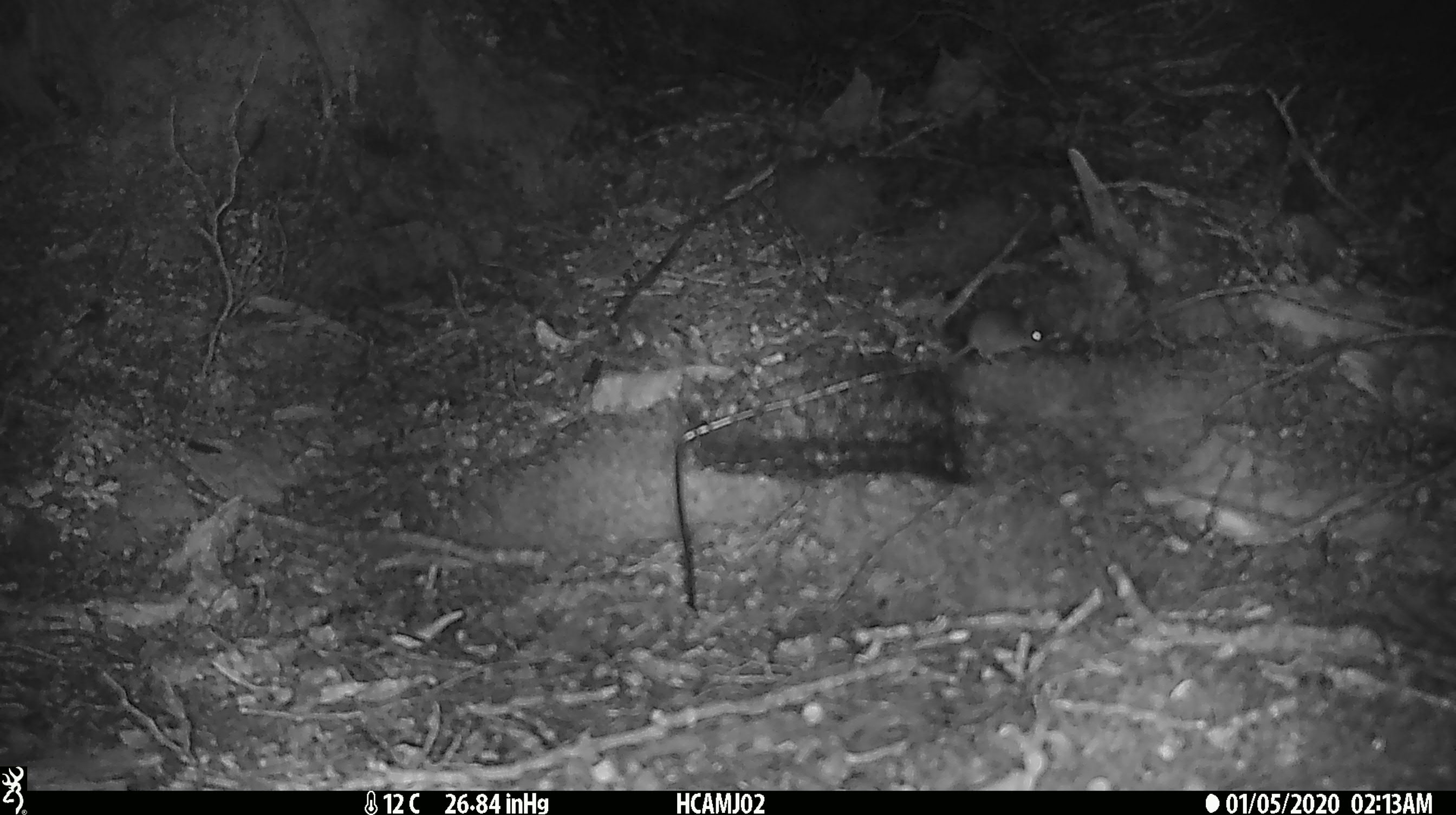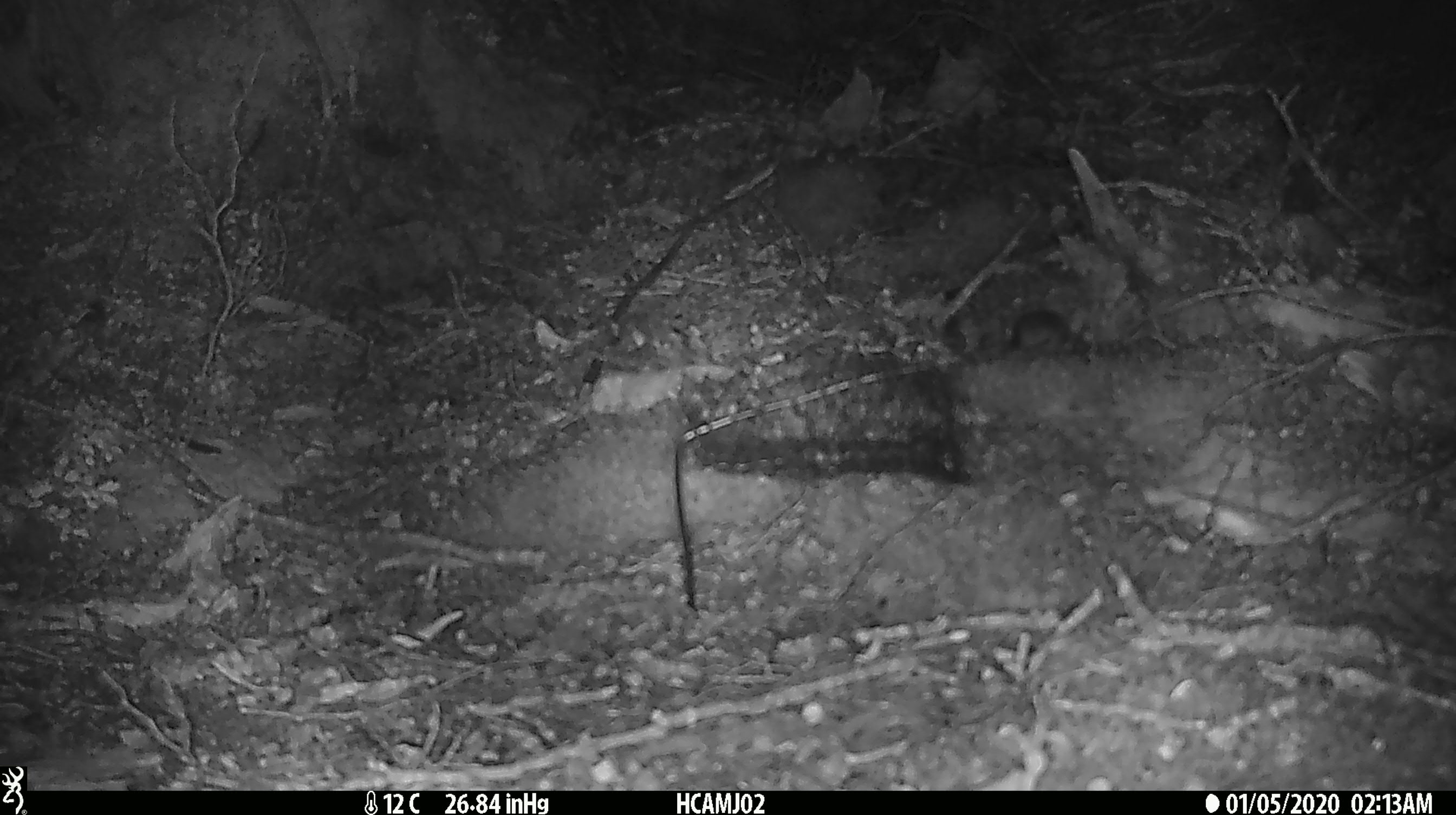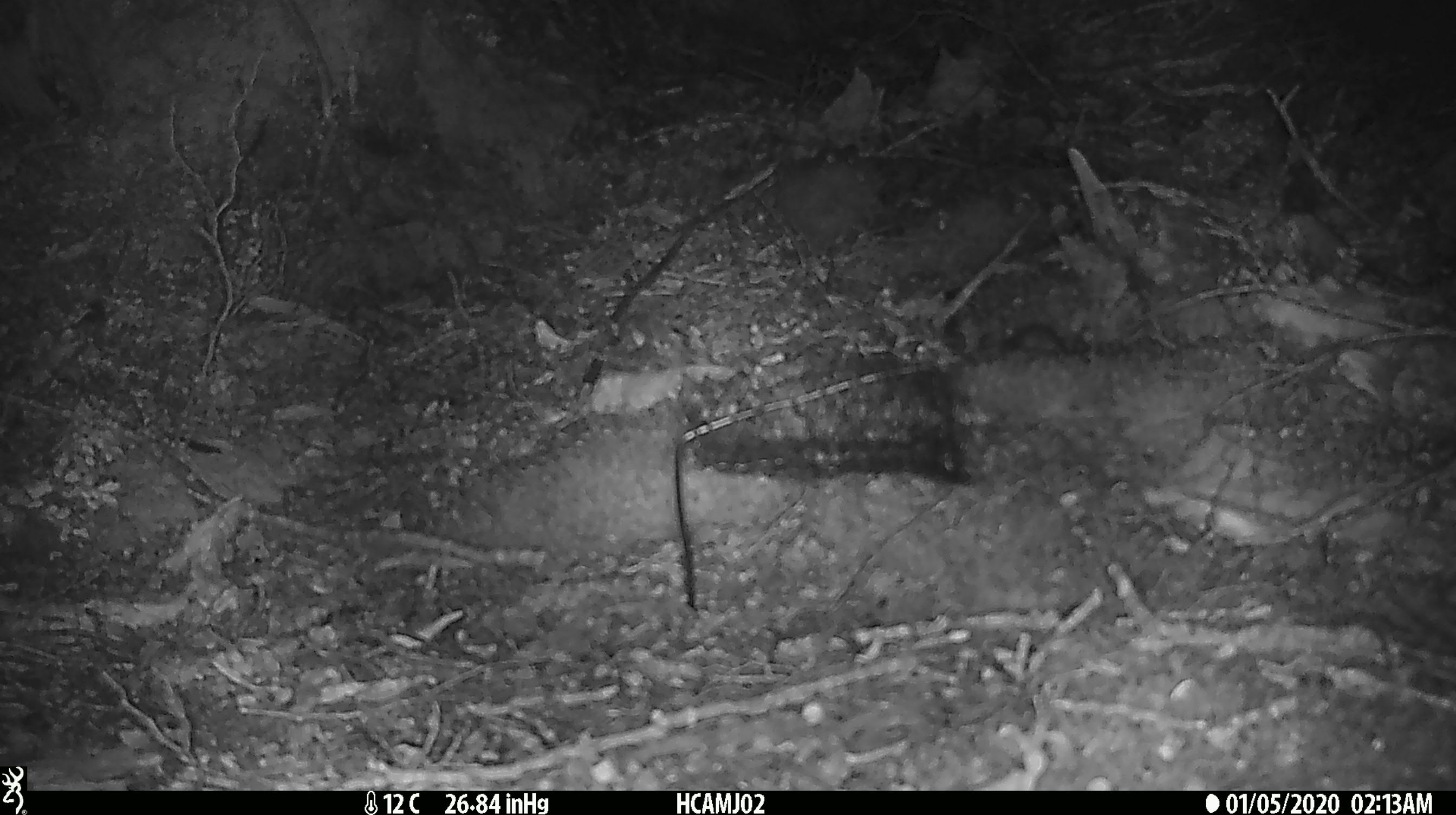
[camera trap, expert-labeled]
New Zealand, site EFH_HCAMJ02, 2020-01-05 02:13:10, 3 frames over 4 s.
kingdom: Animalia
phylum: Chordata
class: Mammalia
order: Rodentia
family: Muridae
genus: Mus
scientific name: Mus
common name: mouse